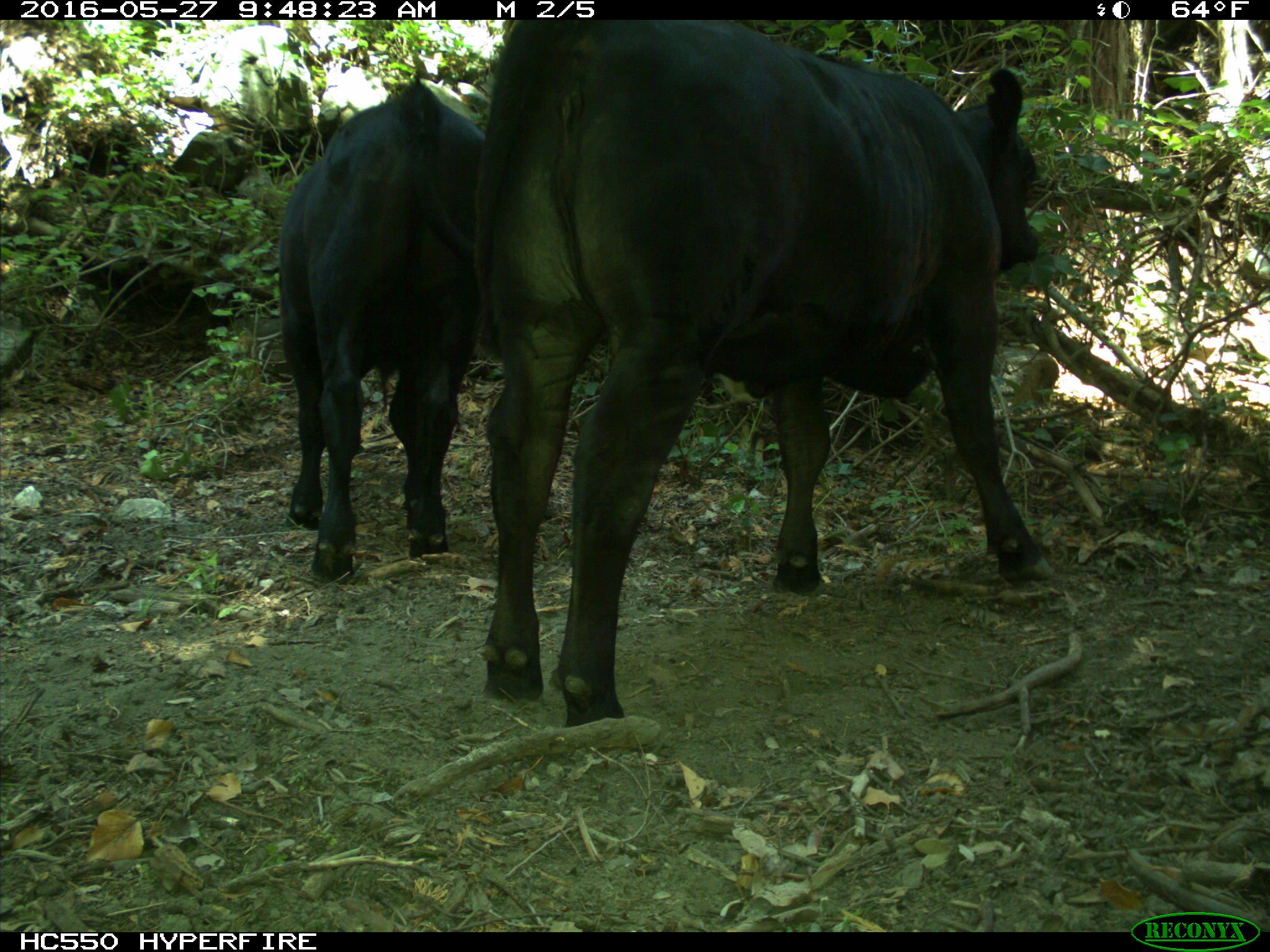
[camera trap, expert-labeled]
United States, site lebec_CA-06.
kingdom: Animalia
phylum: Chordata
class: Mammalia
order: Artiodactyla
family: Bovidae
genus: Bos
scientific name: Bos taurus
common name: domestic cow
Bos taurus (domestic cow).